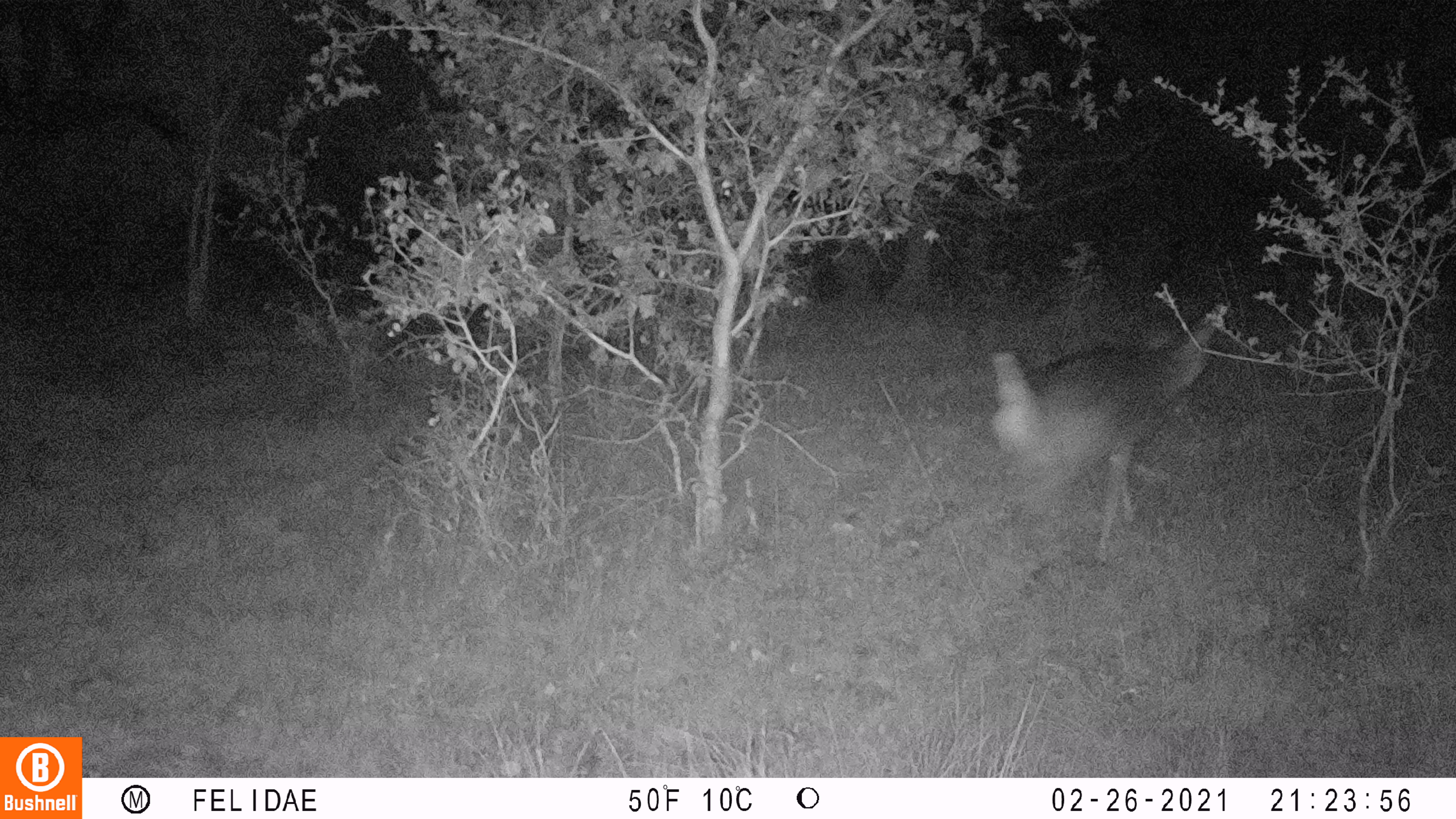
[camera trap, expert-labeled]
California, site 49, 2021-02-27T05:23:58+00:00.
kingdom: Animalia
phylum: Chordata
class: Mammalia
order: Artiodactyla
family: Cervidae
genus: Odocoileus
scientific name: Odocoileus hemionus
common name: mule deer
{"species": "mule deer (Odocoileus hemionus)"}